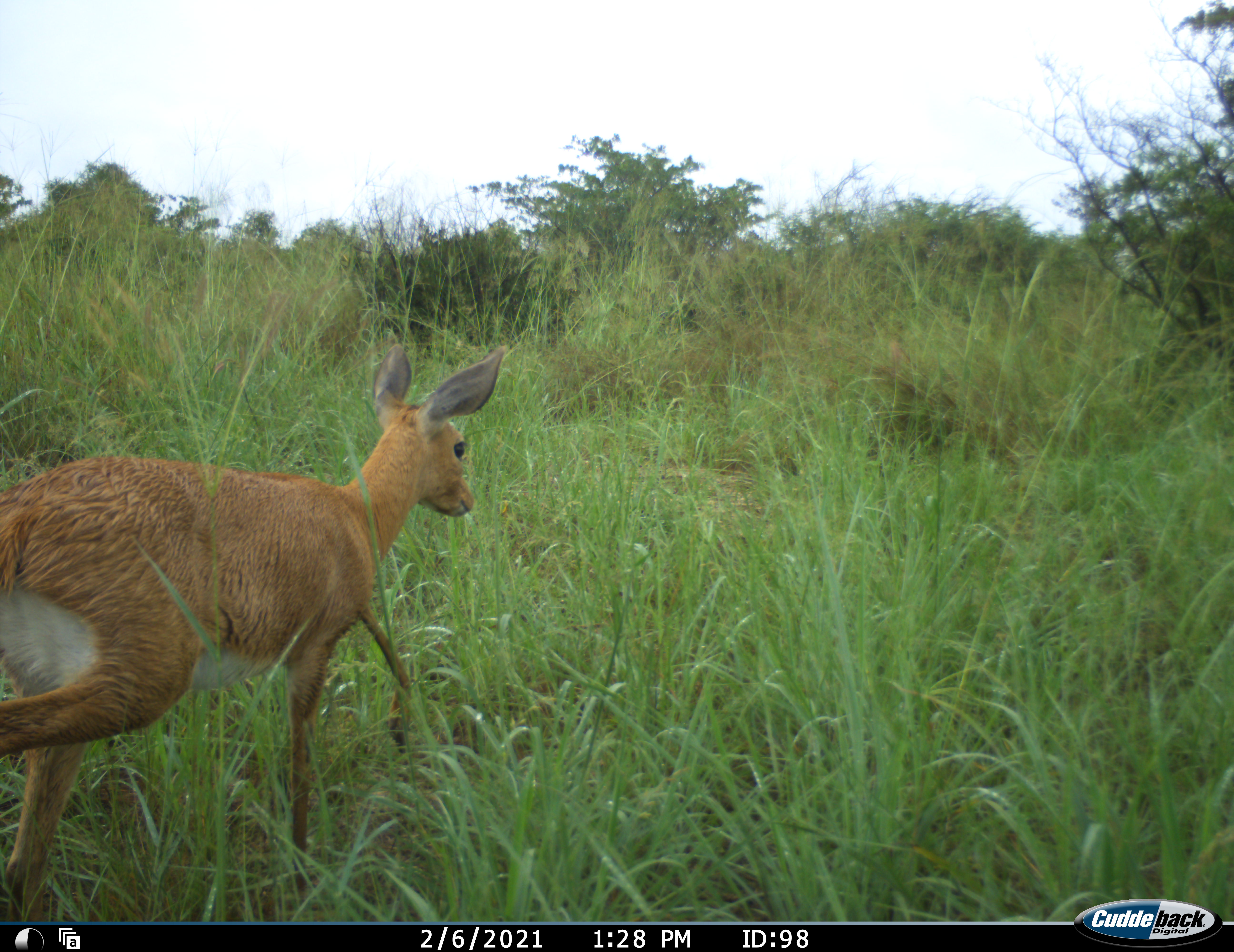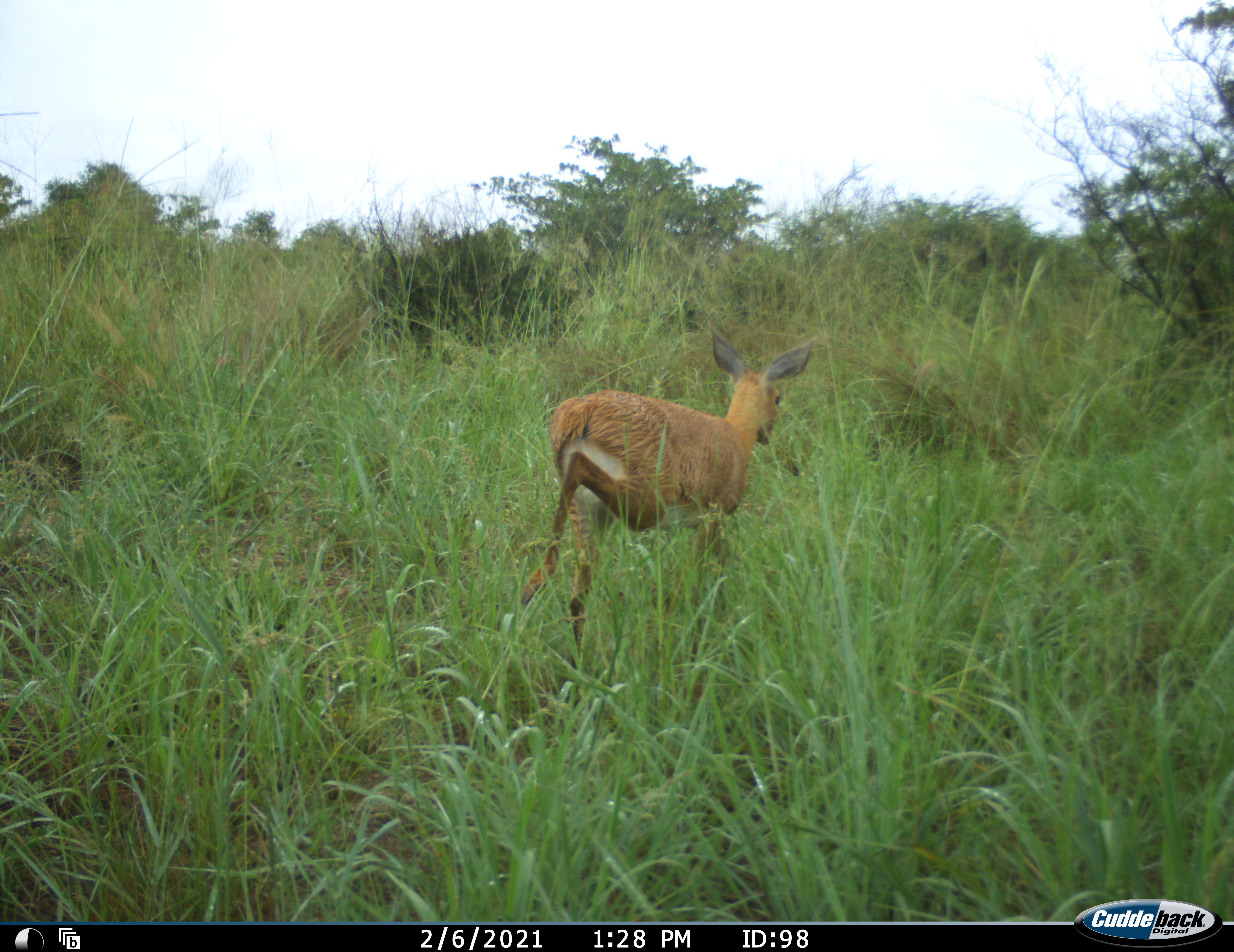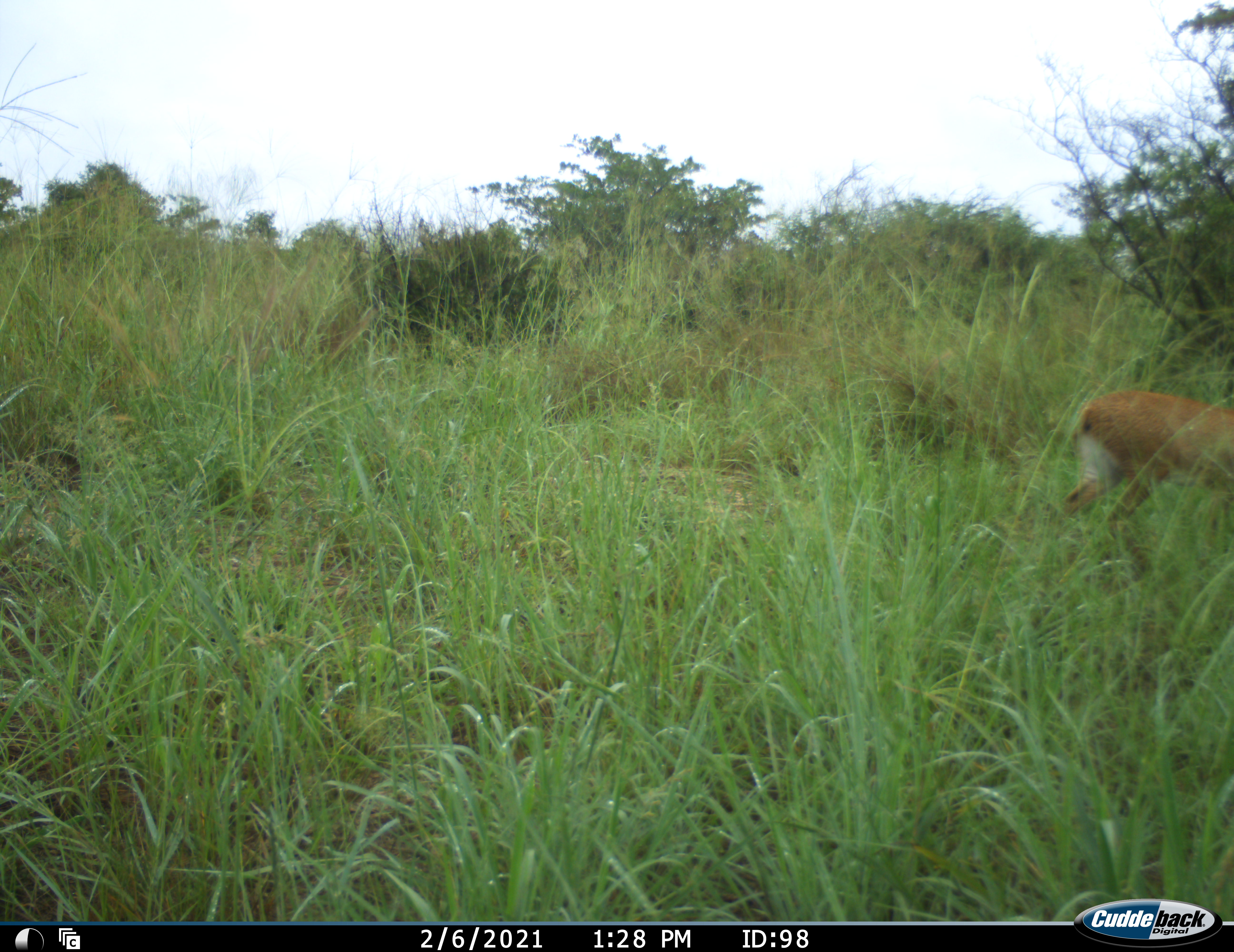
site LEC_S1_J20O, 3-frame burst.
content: unidentified animal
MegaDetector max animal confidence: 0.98